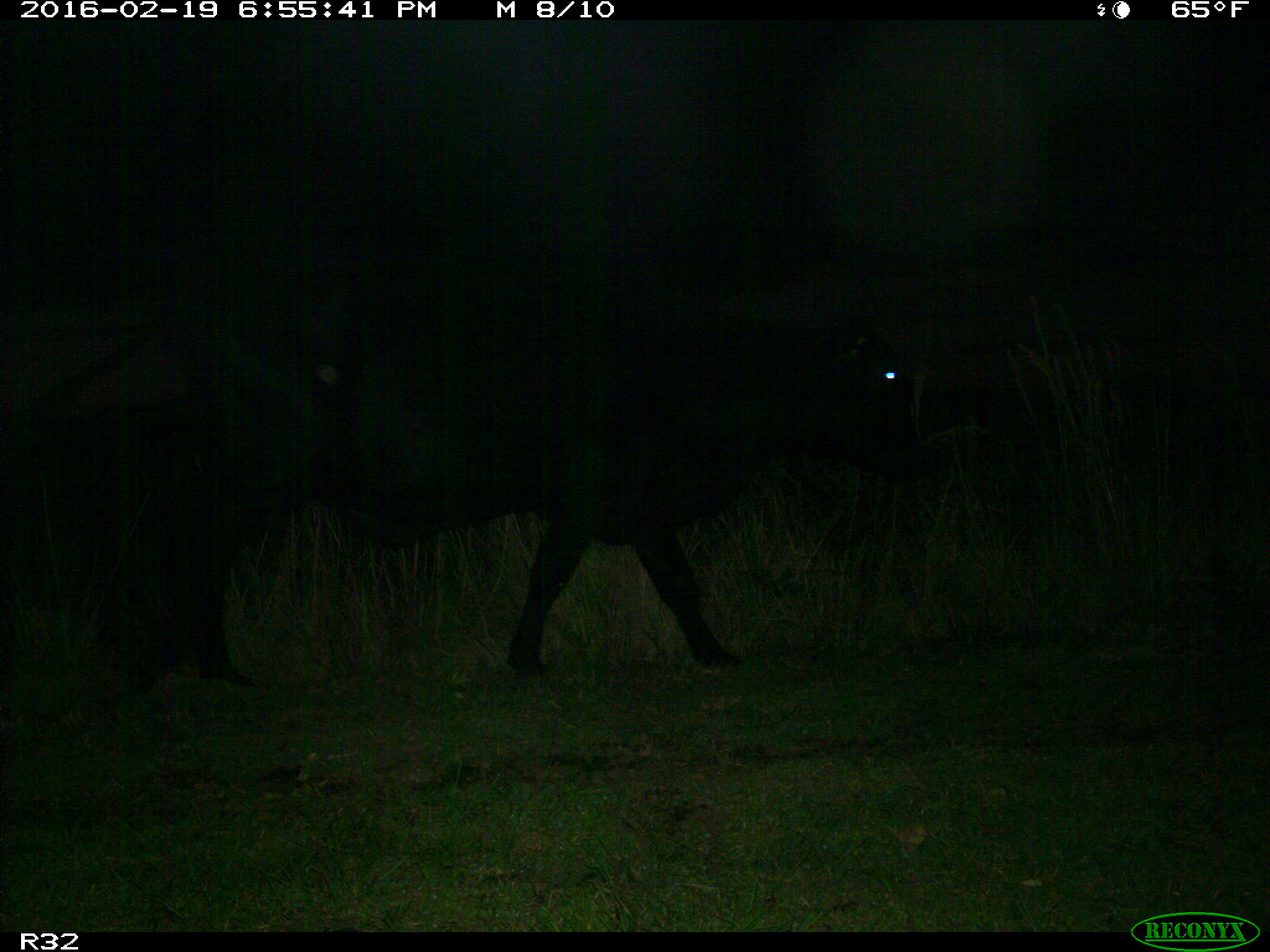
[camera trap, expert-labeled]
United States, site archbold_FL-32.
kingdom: Animalia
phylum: Chordata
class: Mammalia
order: Artiodactyla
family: Bovidae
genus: Bos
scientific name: Bos taurus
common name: domestic cow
Bos taurus (domestic cow).